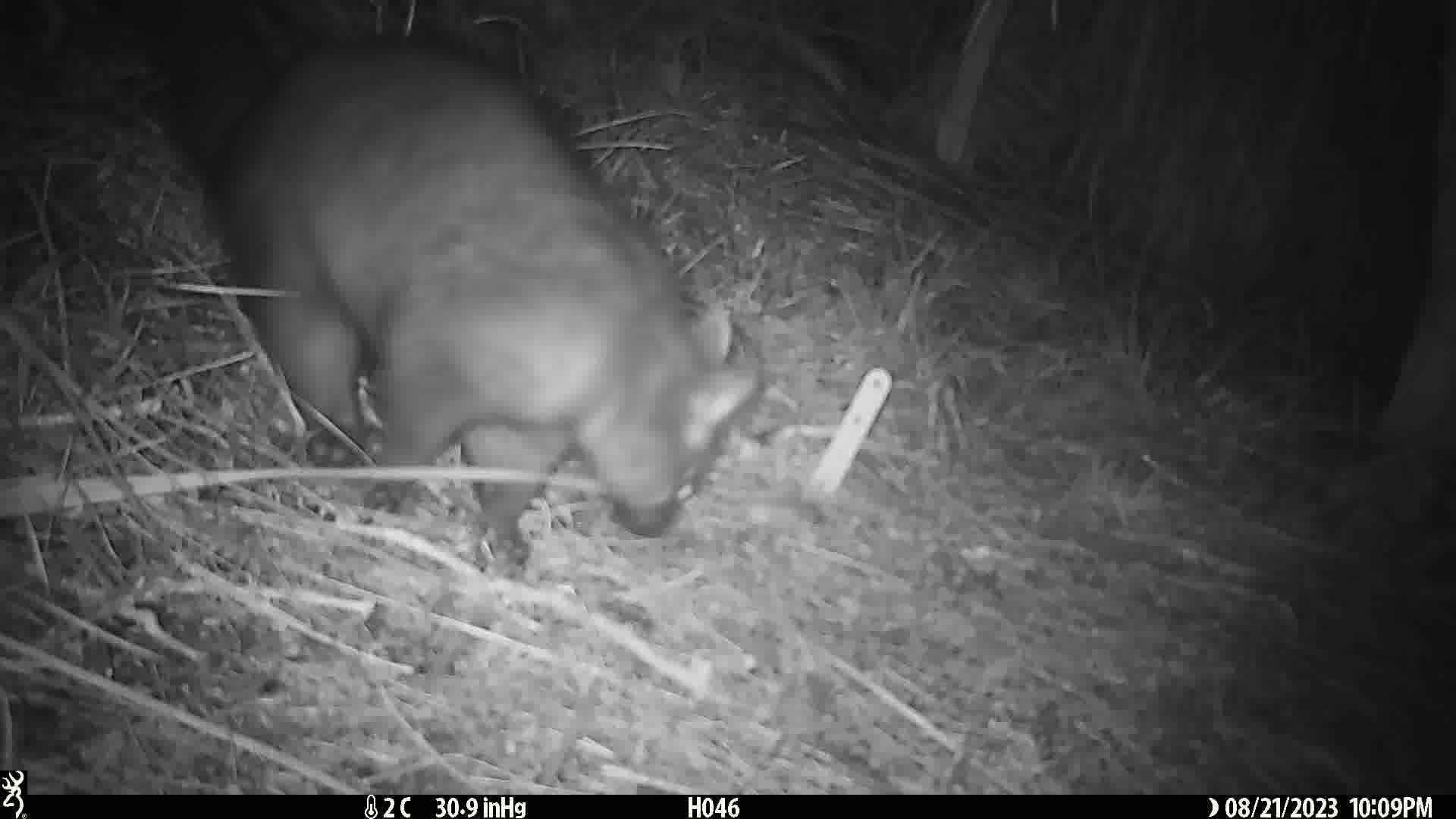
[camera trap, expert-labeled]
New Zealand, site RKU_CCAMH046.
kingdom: Animalia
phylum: Chordata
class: Mammalia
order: Diprotodontia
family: Phalangeridae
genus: Trichosurus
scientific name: Trichosurus vulpecula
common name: common brushtail possum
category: possum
Possum (common brushtail possum) (Trichosurus vulpecula).